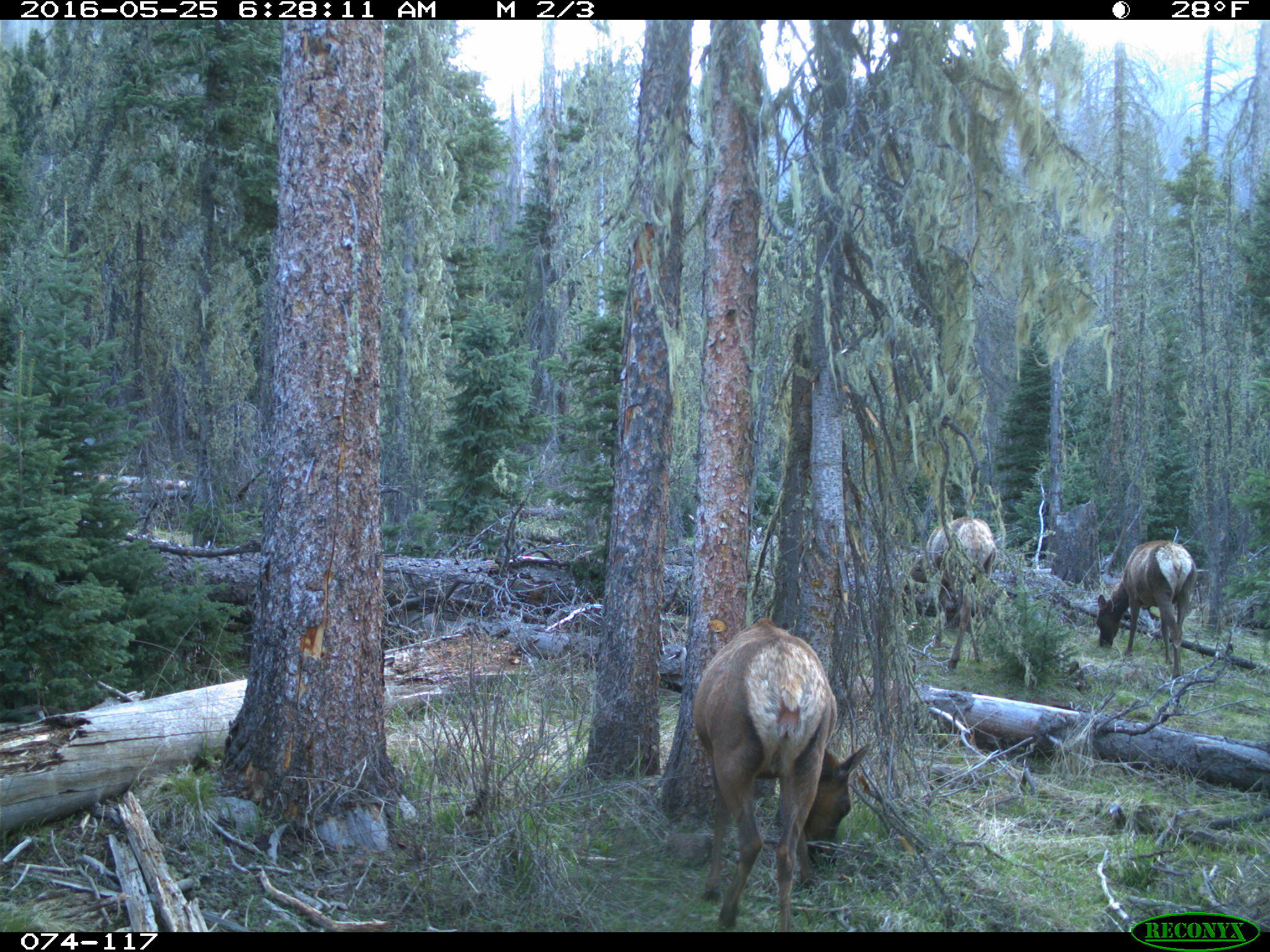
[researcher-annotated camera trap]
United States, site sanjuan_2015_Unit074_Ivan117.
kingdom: Animalia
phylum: Chordata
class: Mammalia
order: Artiodactyla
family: Cervidae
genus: Cervus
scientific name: Cervus elaphus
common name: red deer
Cervus elaphus (red deer).